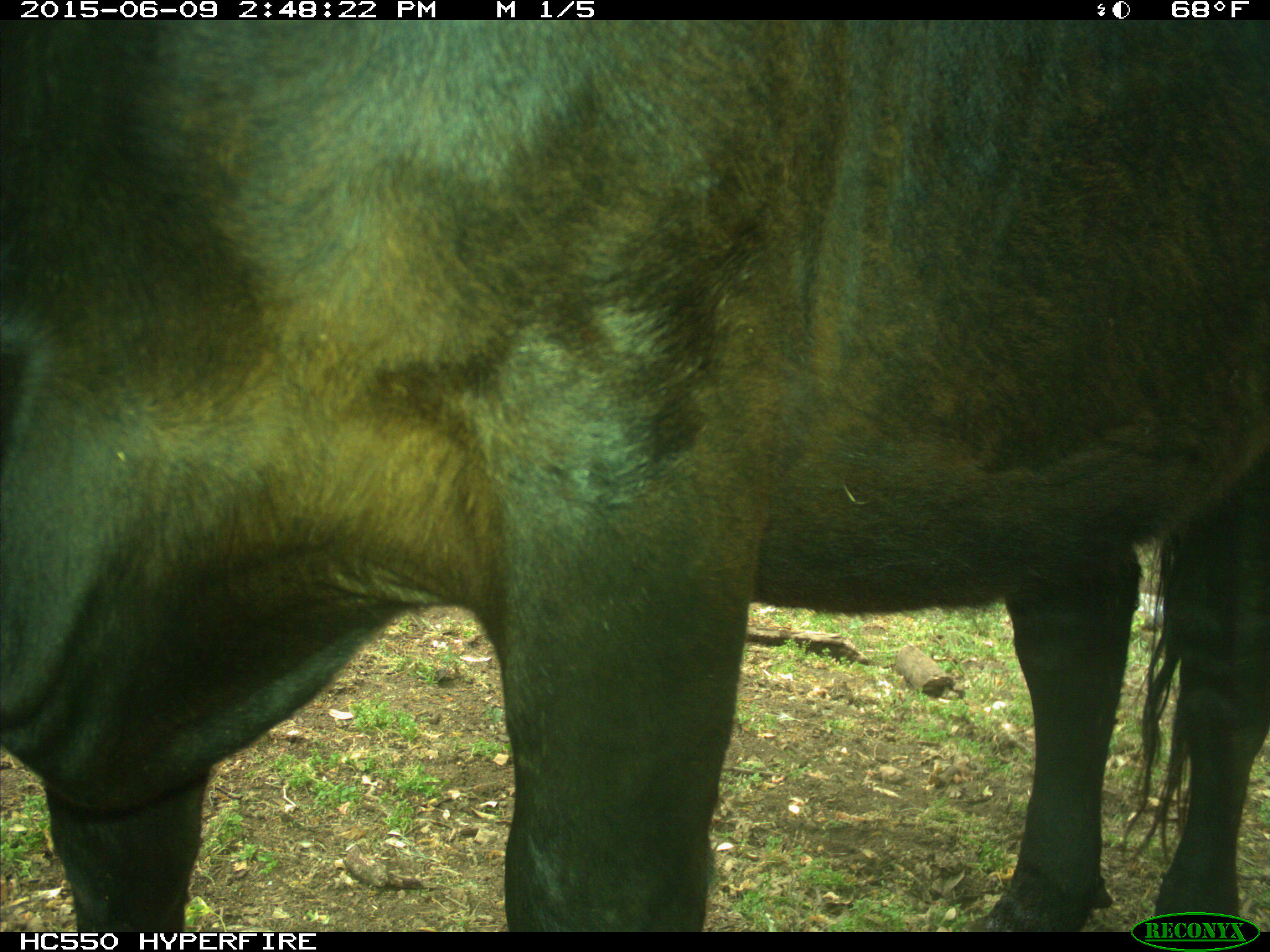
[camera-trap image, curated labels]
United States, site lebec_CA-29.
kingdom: Animalia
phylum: Chordata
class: Mammalia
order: Artiodactyla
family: Bovidae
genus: Bos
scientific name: Bos taurus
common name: domestic cow